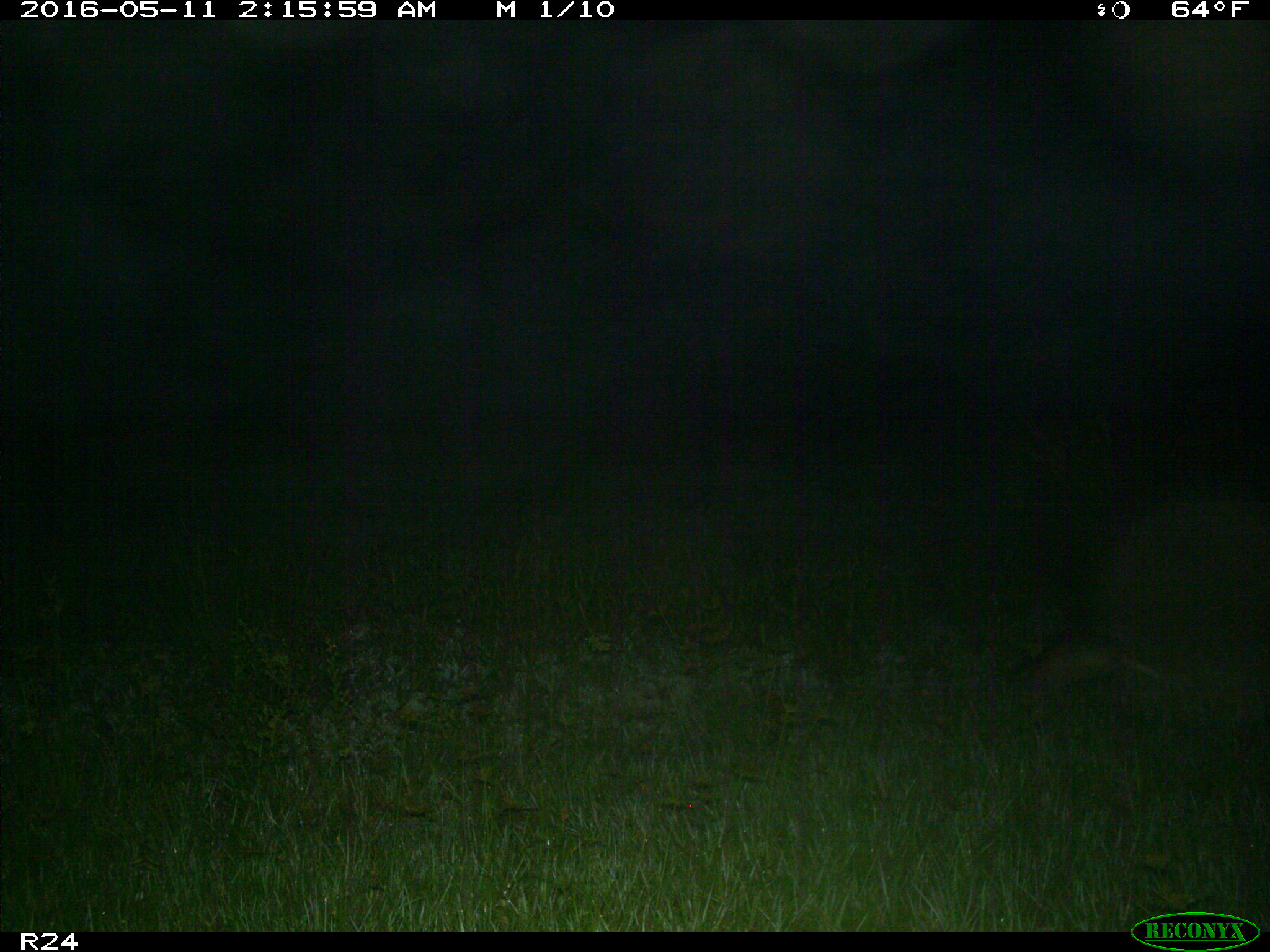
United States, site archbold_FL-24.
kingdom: Animalia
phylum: Chordata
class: Mammalia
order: Cingulata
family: Dasypodidae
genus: Dasypus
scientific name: Dasypus novemcinctus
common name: nine-banded armadillo